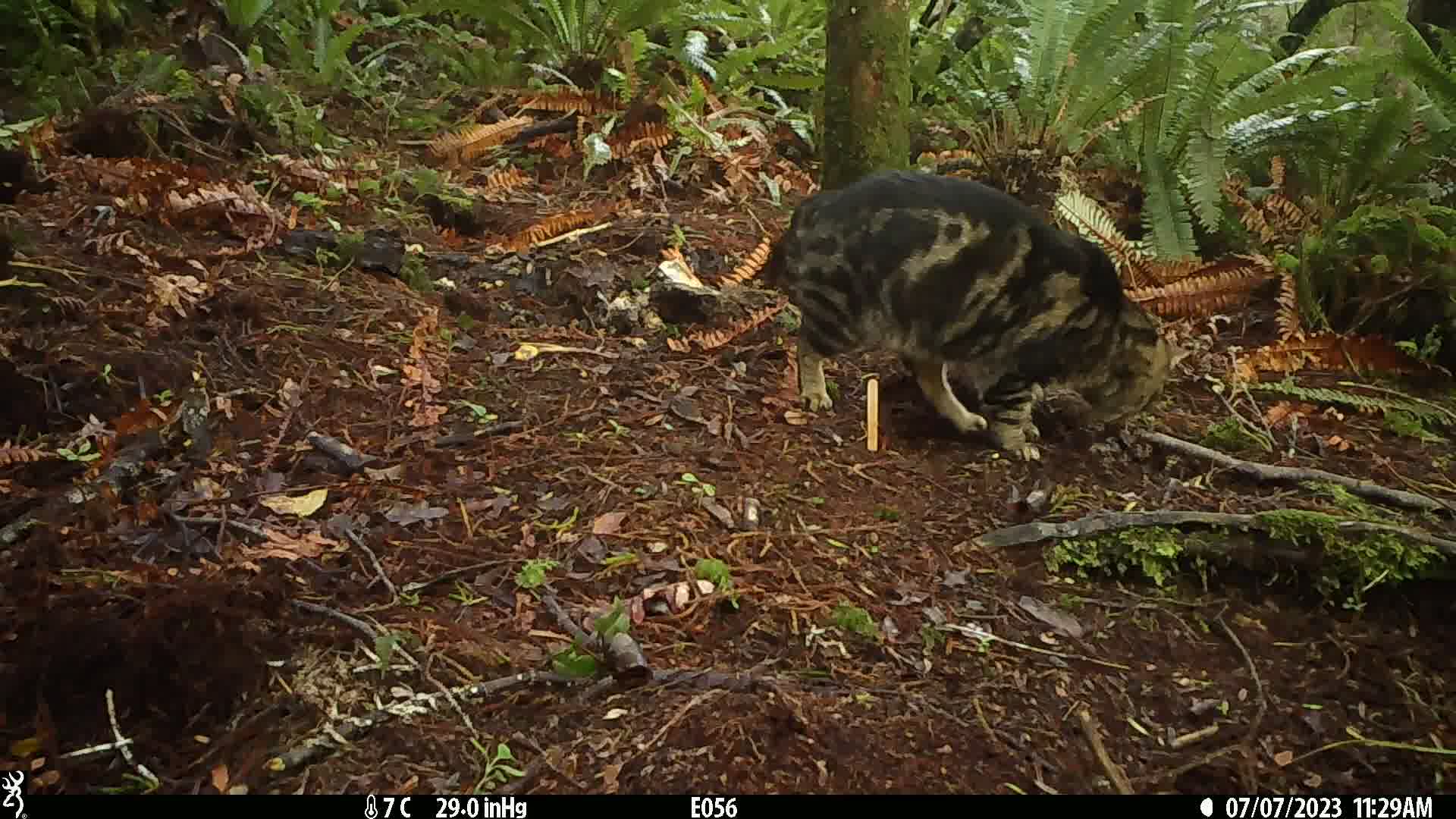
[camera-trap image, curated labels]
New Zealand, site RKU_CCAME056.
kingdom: Animalia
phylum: Chordata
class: Mammalia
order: Carnivora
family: Felidae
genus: Felis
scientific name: Felis catus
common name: domestic cat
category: cat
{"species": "cat (domestic cat) (Felis catus)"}